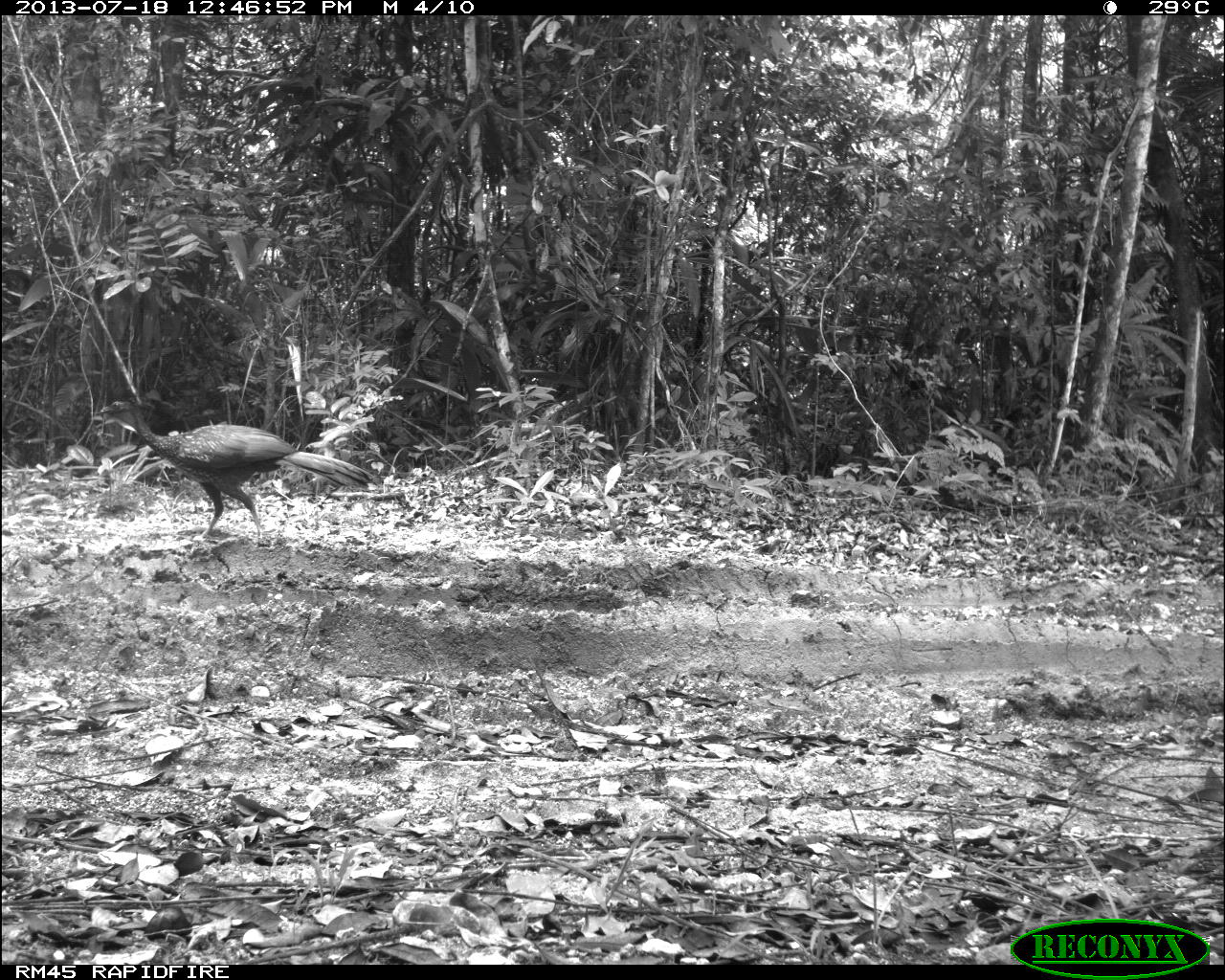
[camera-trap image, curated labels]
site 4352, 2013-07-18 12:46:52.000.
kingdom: Animalia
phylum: Chordata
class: Aves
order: Galliformes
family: Cracidae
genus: Penelope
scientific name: Penelope purpurascens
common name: crested guan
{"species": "Penelope purpurascens (crested guan)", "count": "1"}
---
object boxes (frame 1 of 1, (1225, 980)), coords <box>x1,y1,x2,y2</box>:
penelope purpurascens: <box>92,398,377,539</box>